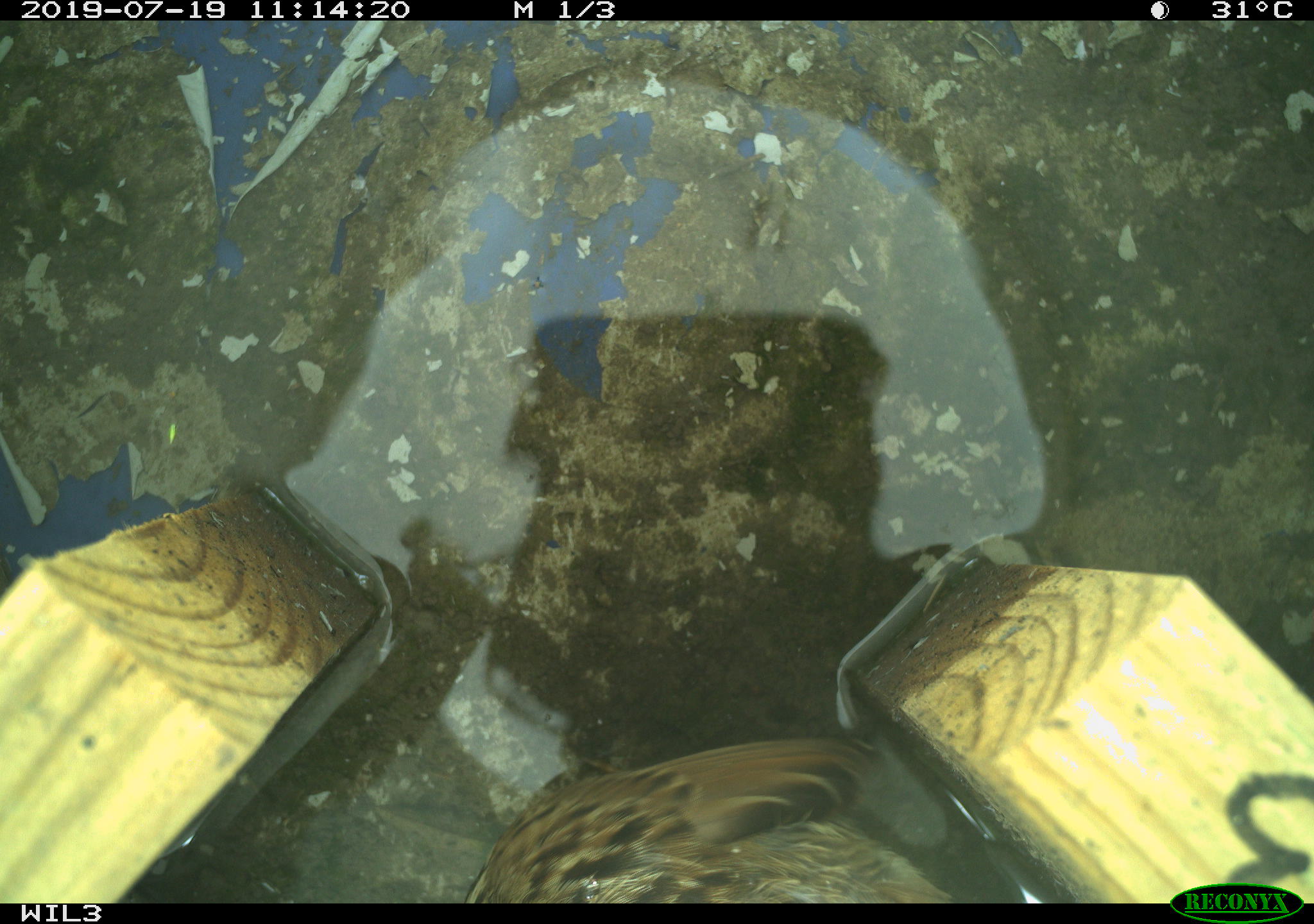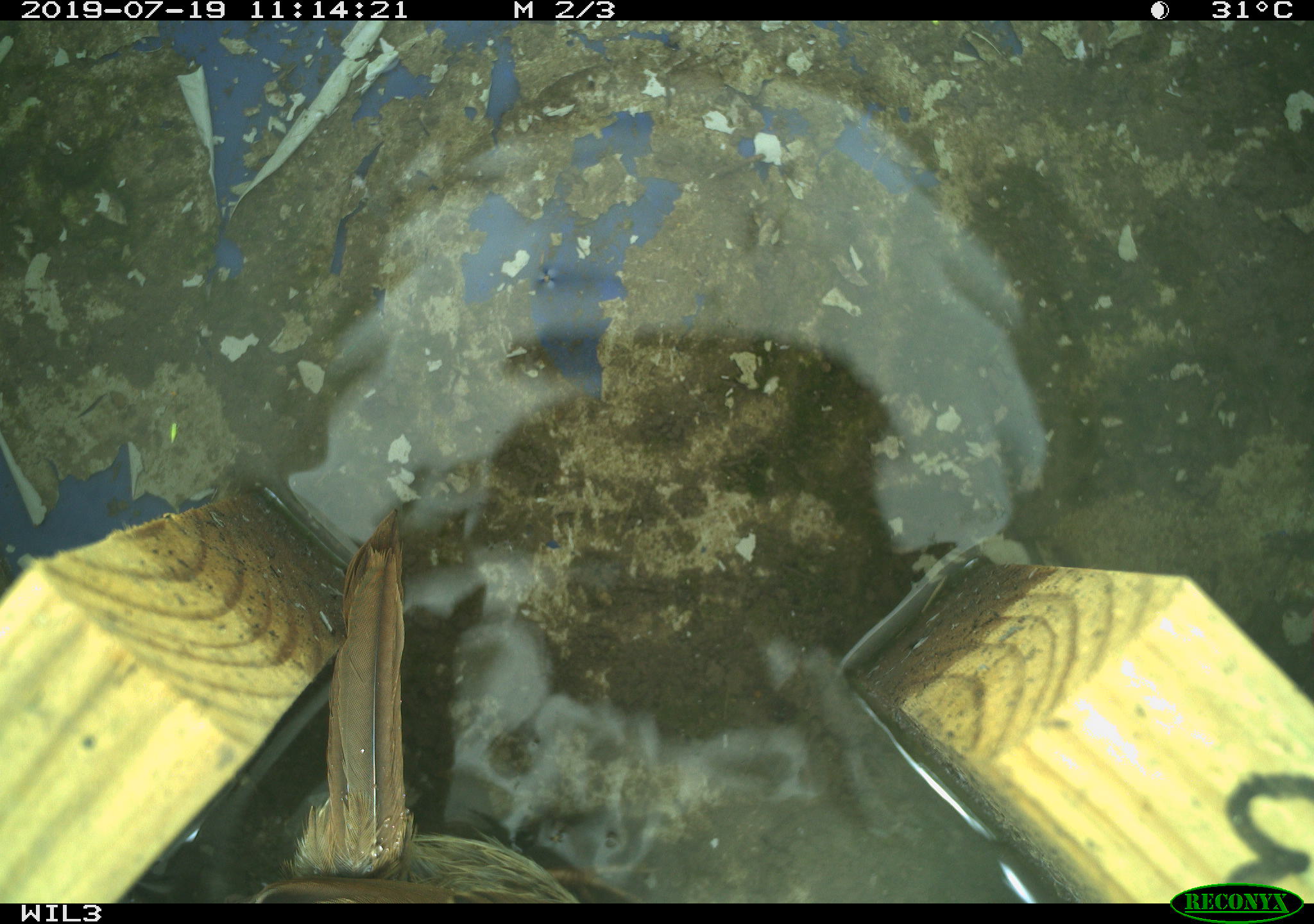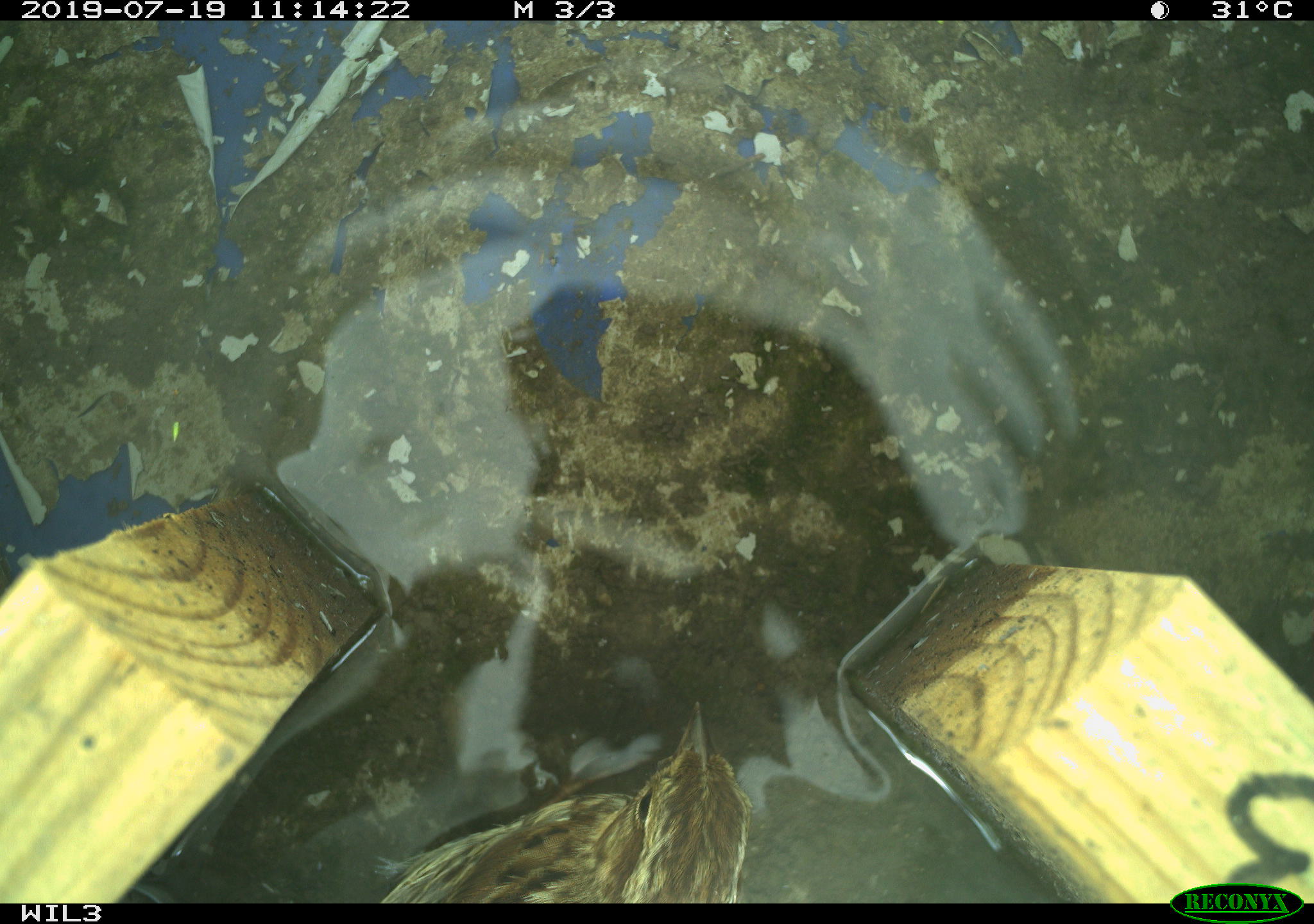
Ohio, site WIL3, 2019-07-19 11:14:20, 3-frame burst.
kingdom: Animalia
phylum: Chordata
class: Aves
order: Passeriformes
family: Passerellidae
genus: Melospiza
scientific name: Melospiza melodia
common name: song sparrow